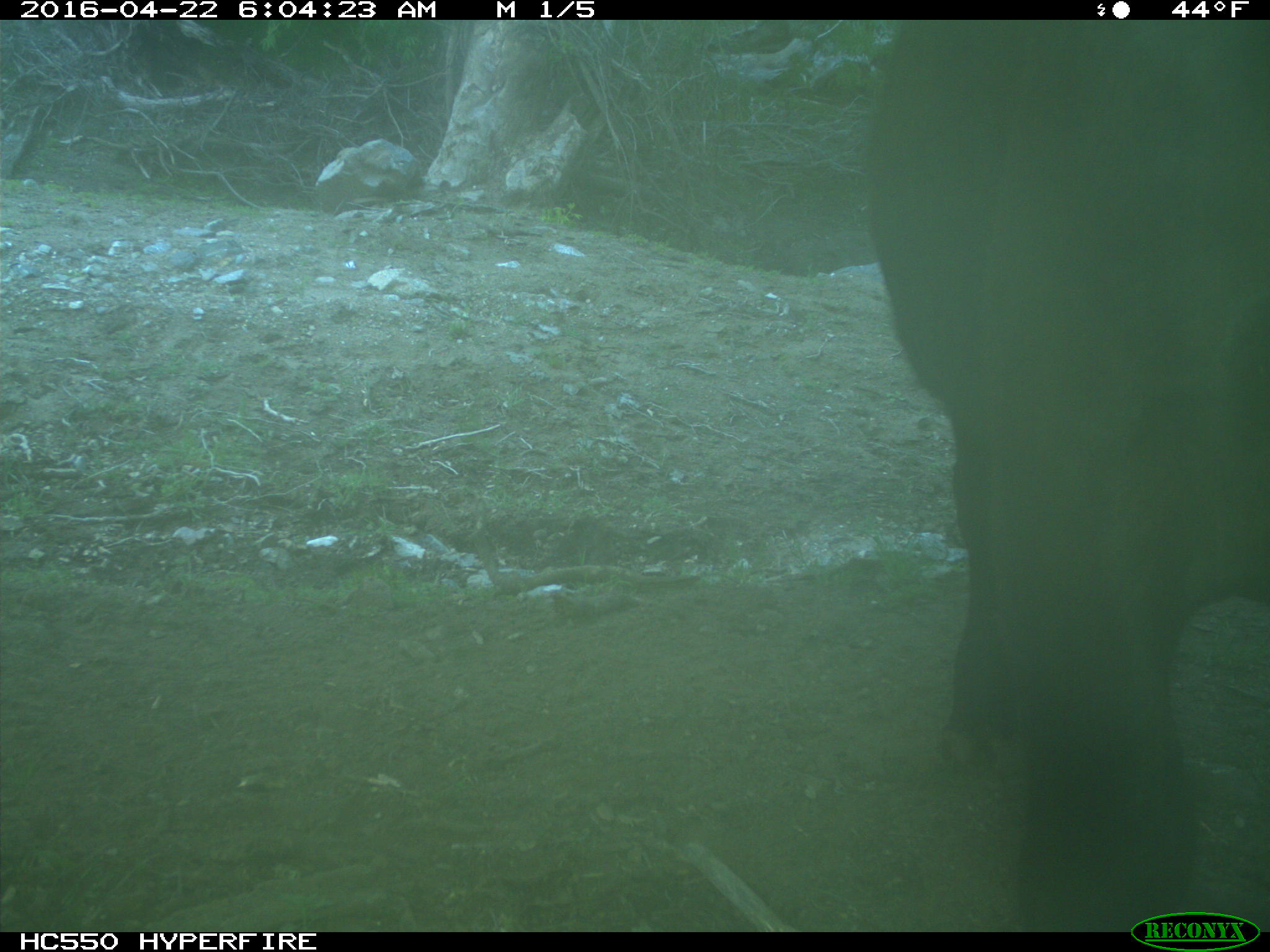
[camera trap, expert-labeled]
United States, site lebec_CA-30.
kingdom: Animalia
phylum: Chordata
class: Mammalia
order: Artiodactyla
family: Bovidae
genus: Bos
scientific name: Bos taurus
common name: domestic cow